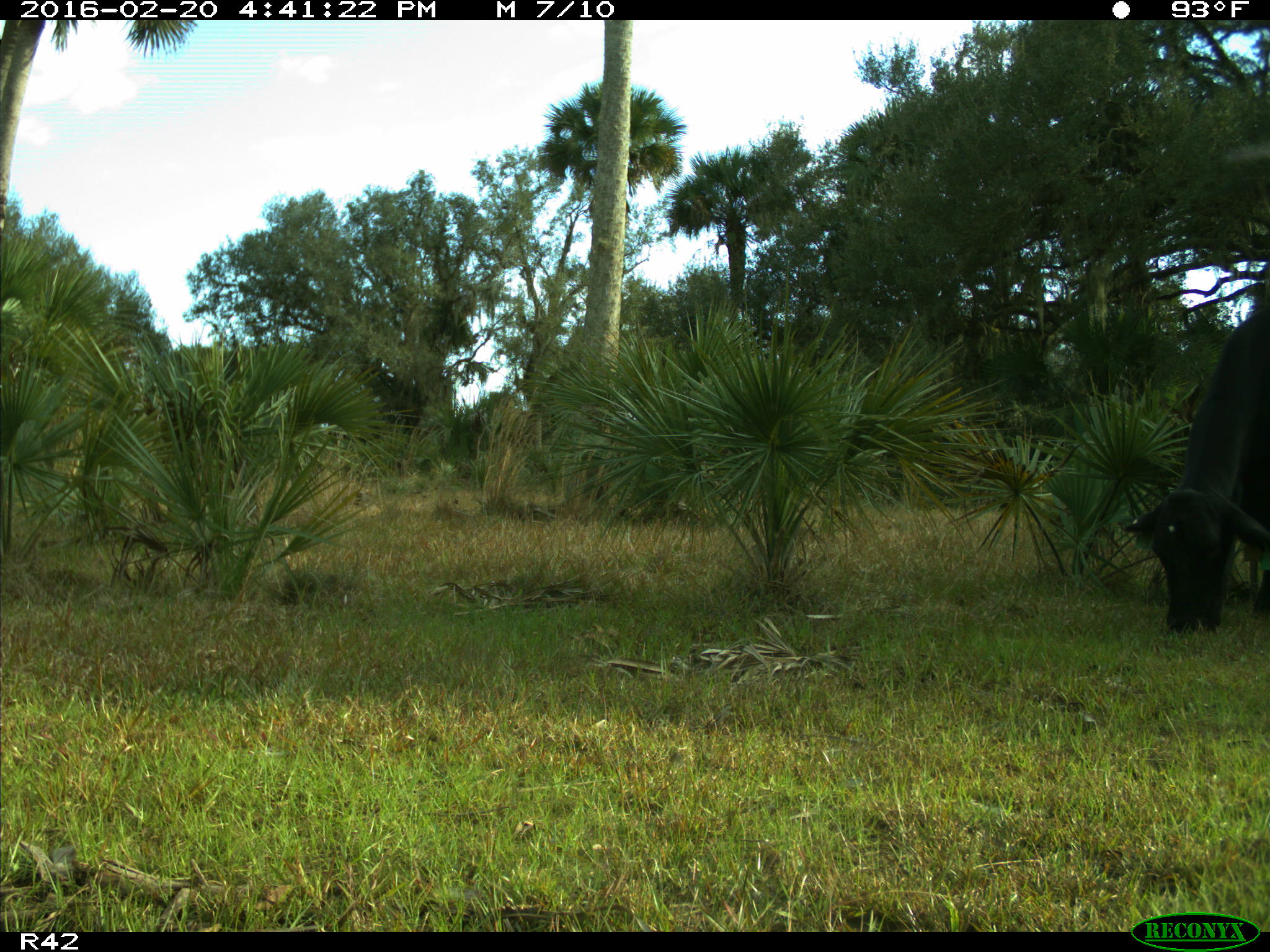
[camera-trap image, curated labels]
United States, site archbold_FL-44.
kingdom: Animalia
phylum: Chordata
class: Mammalia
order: Artiodactyla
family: Bovidae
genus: Bos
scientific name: Bos taurus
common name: domestic cow